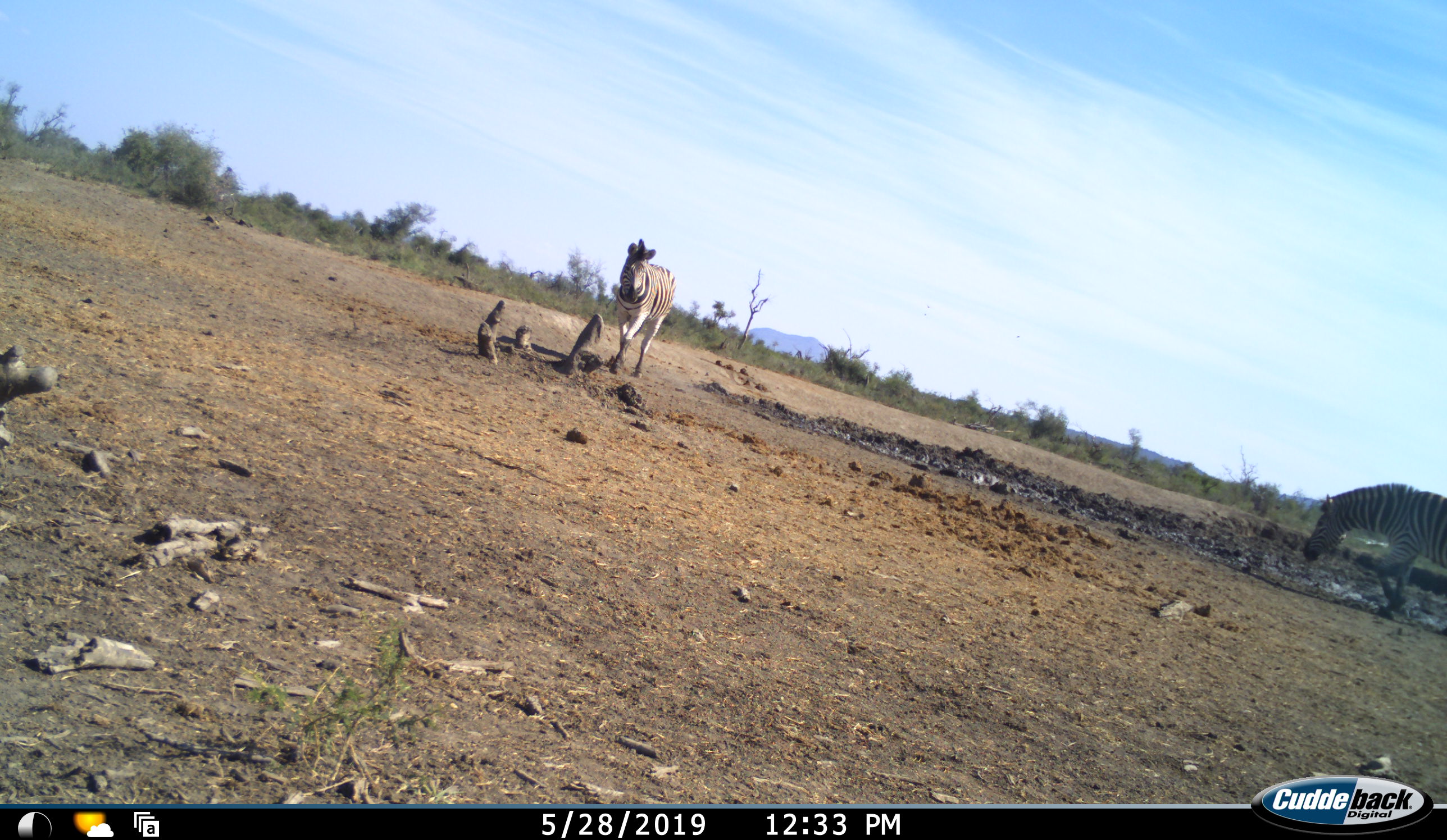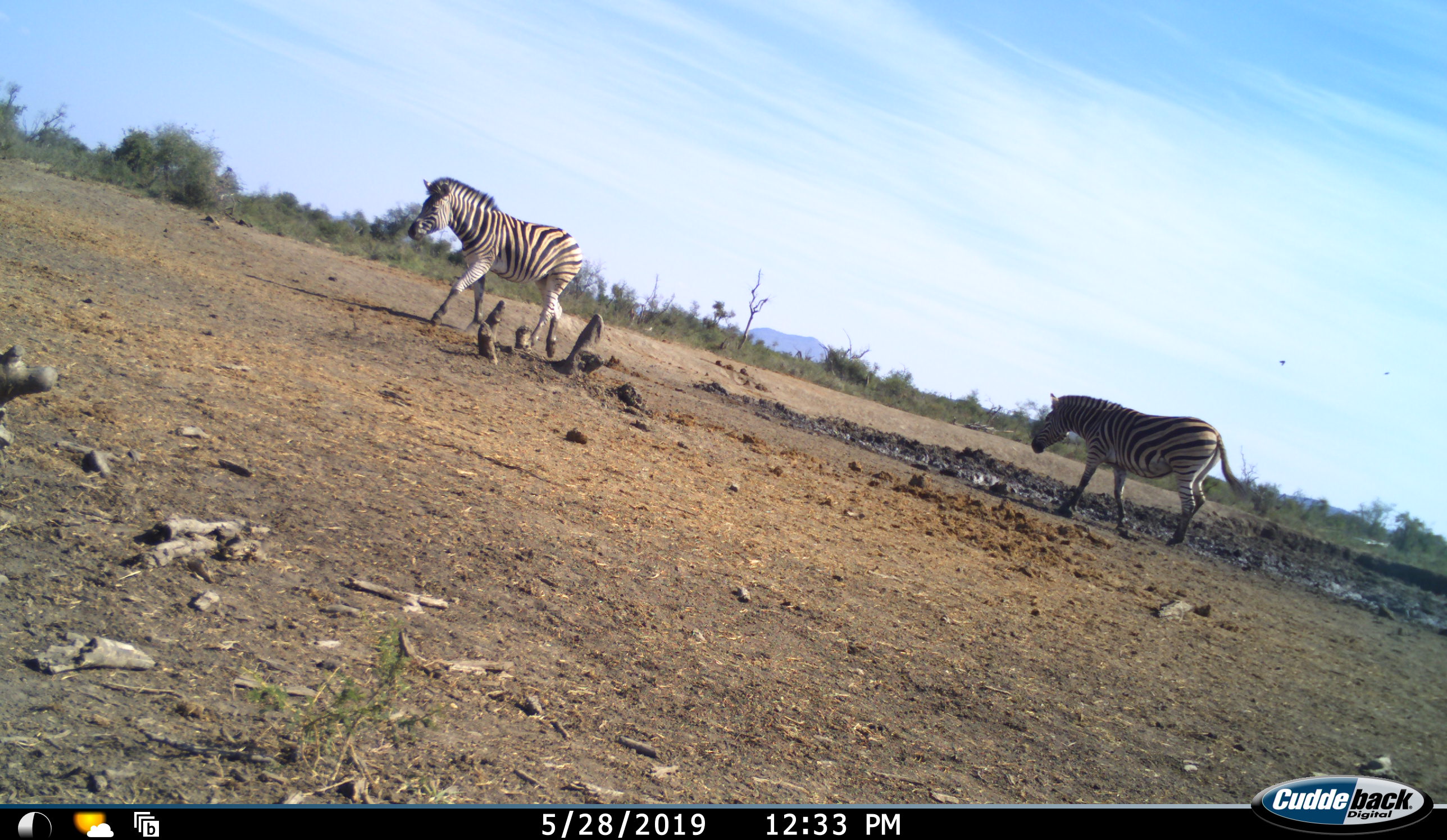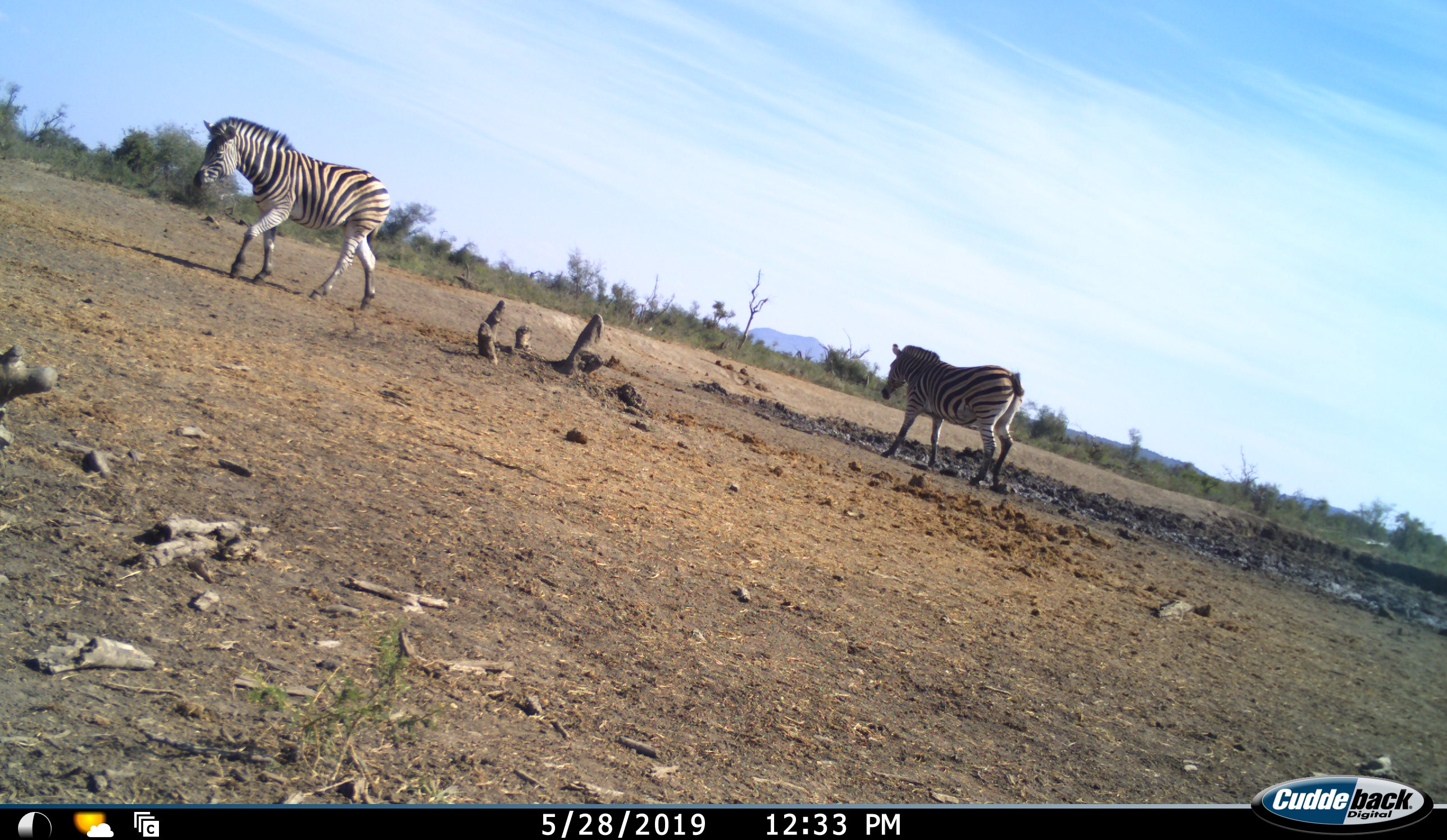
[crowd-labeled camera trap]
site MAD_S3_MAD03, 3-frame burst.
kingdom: Animalia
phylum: Chordata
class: Mammalia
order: Perissodactyla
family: Equidae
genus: Equus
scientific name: Equus quagga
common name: plains zebra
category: zebraplains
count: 2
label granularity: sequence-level